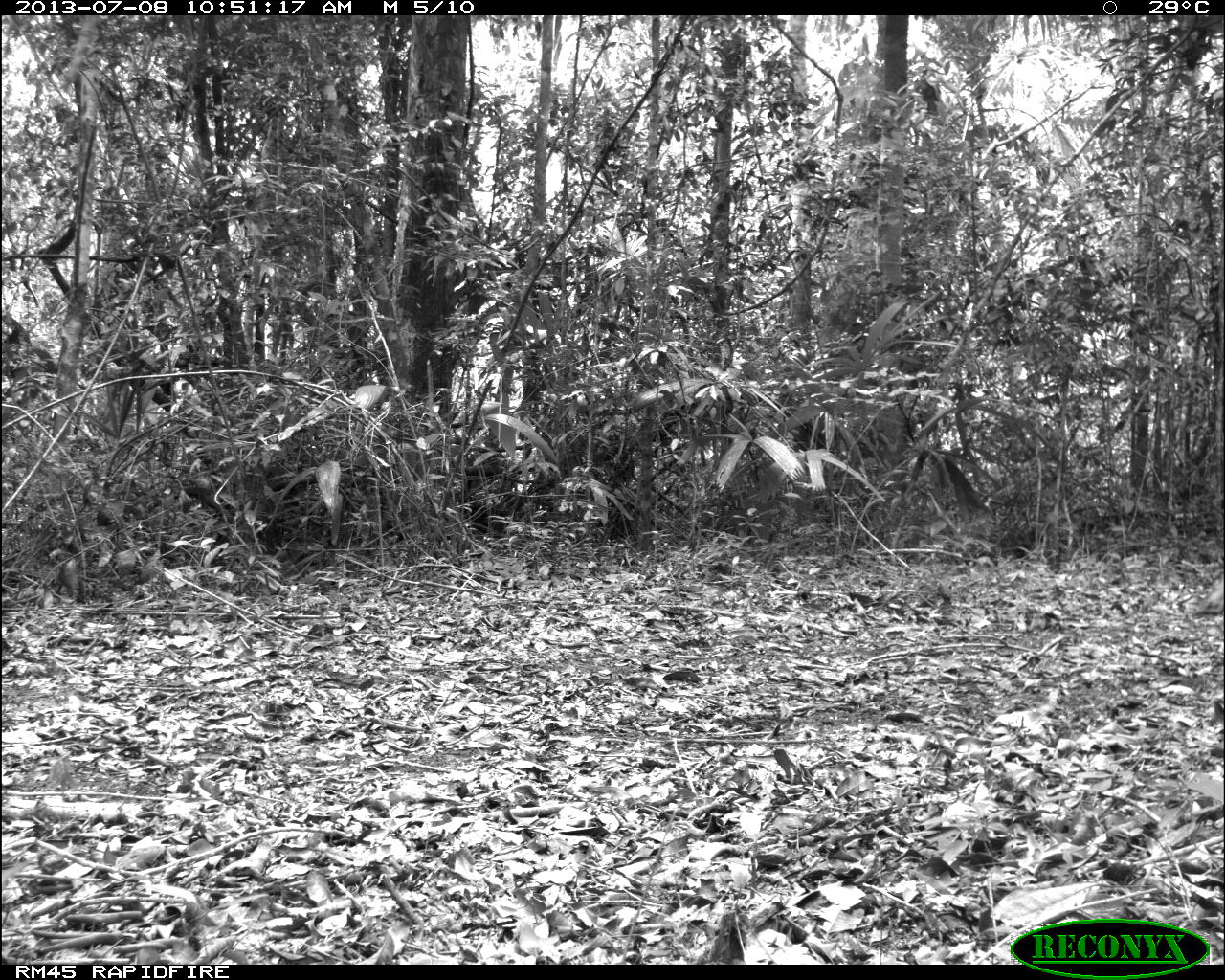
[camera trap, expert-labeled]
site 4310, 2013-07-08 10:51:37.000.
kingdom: Animalia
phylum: Chordata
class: Aves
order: Galliformes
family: Phasianidae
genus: Meleagris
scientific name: Meleagris ocellata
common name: ocellated turkey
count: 1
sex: male